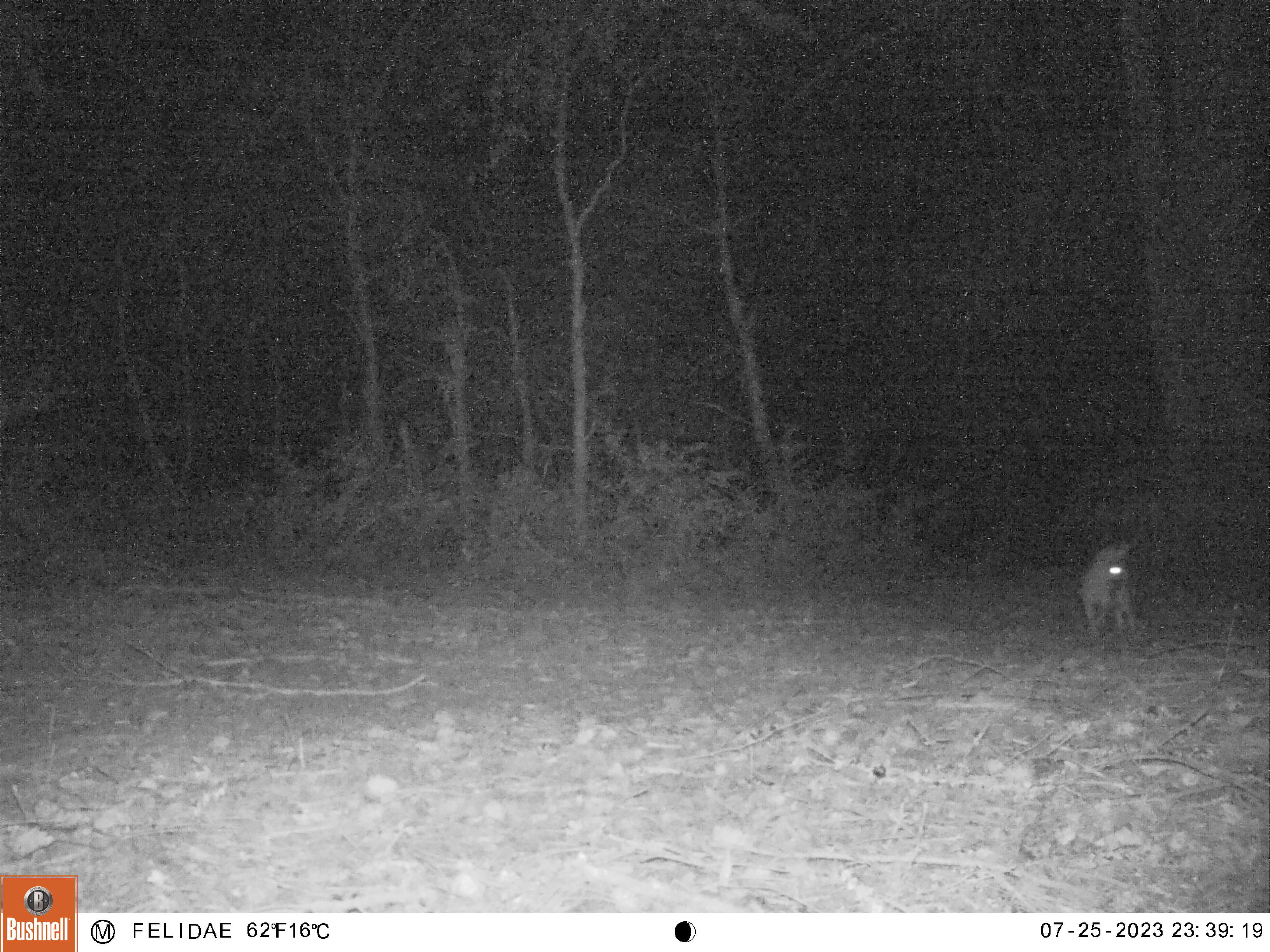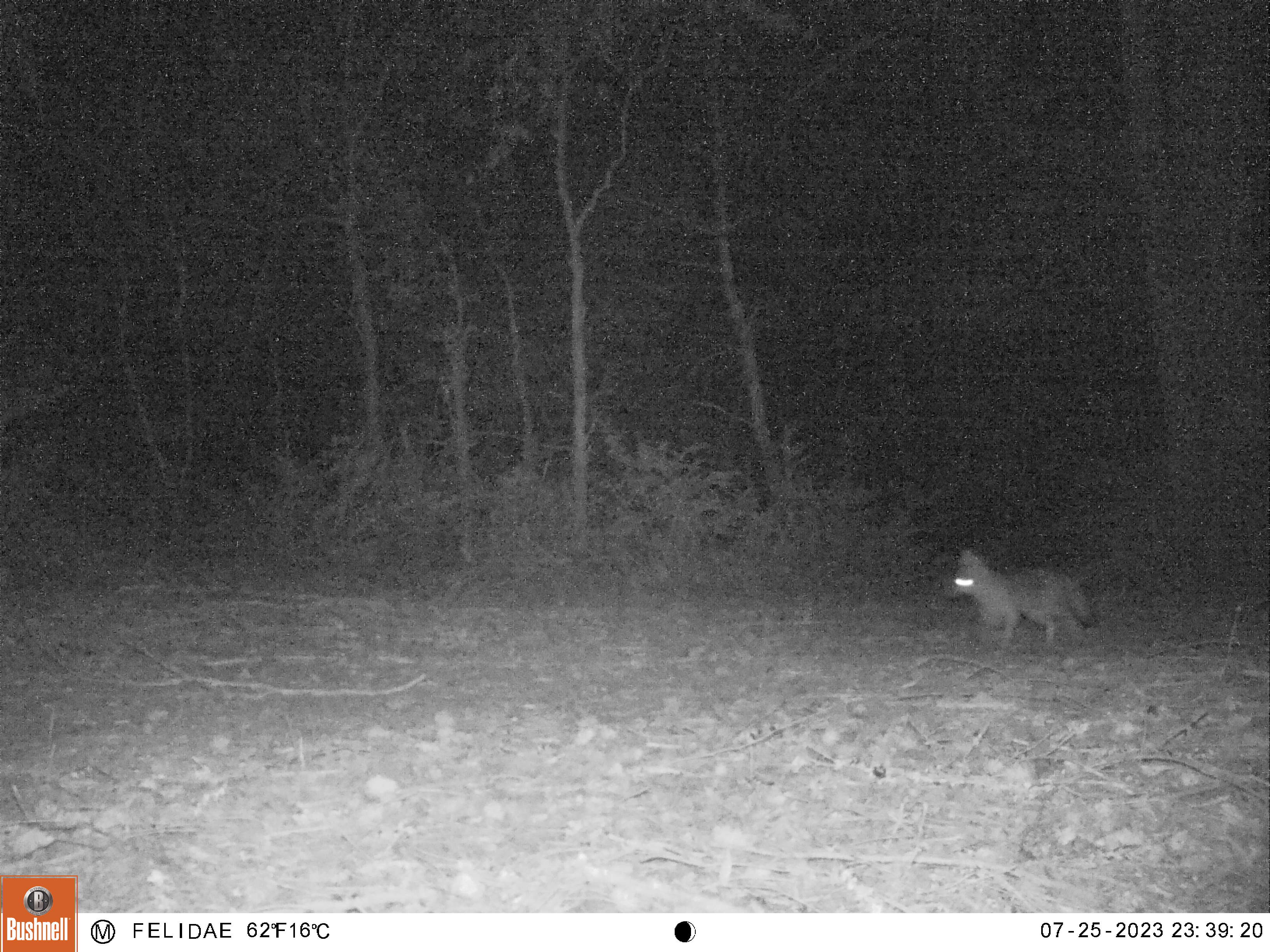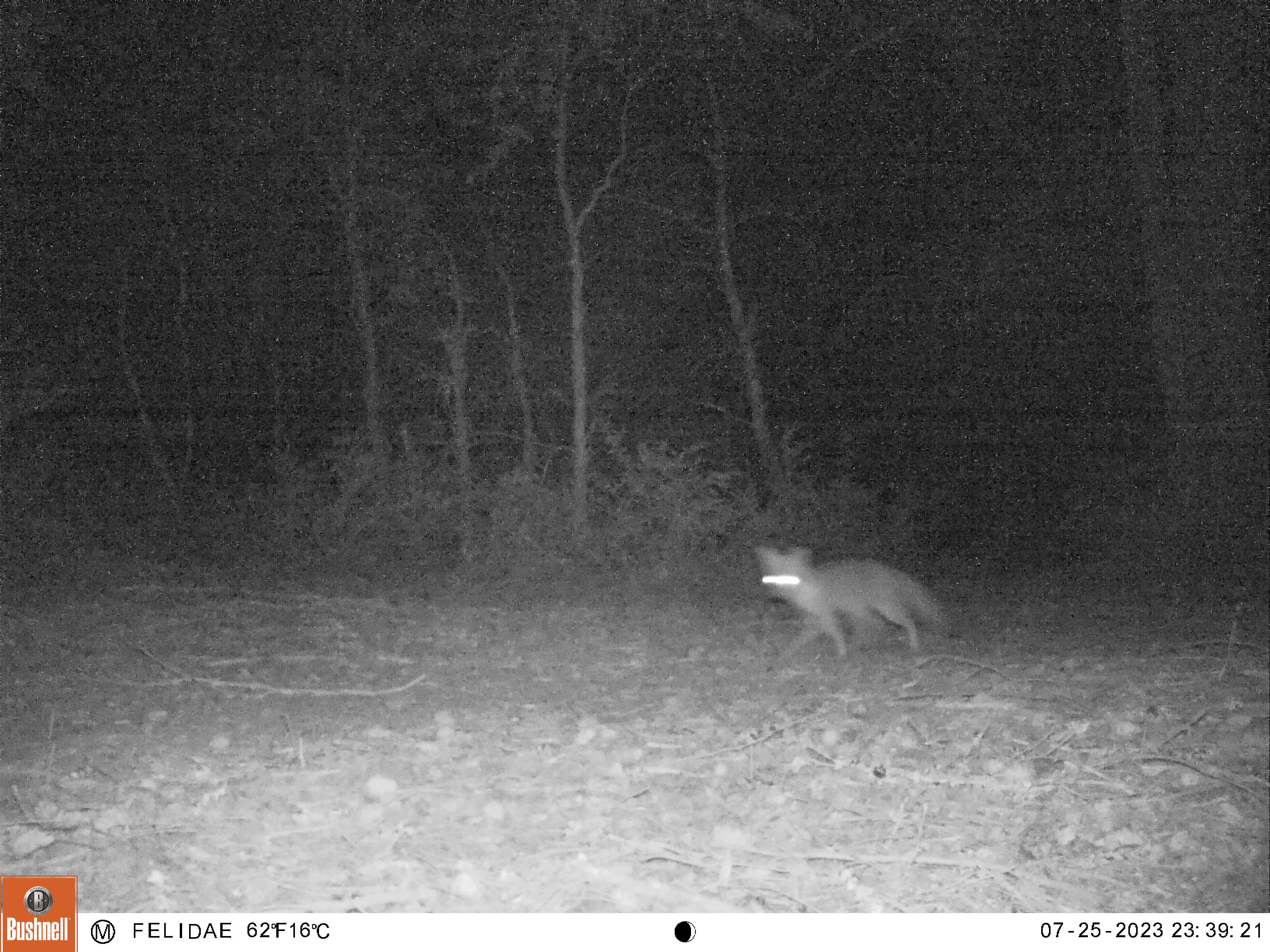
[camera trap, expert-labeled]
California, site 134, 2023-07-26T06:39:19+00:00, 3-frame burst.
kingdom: Animalia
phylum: Chordata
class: Mammalia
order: Carnivora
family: Canidae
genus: Urocyon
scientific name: Urocyon cinereoargenteus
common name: gray fox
Gray fox (Urocyon cinereoargenteus).